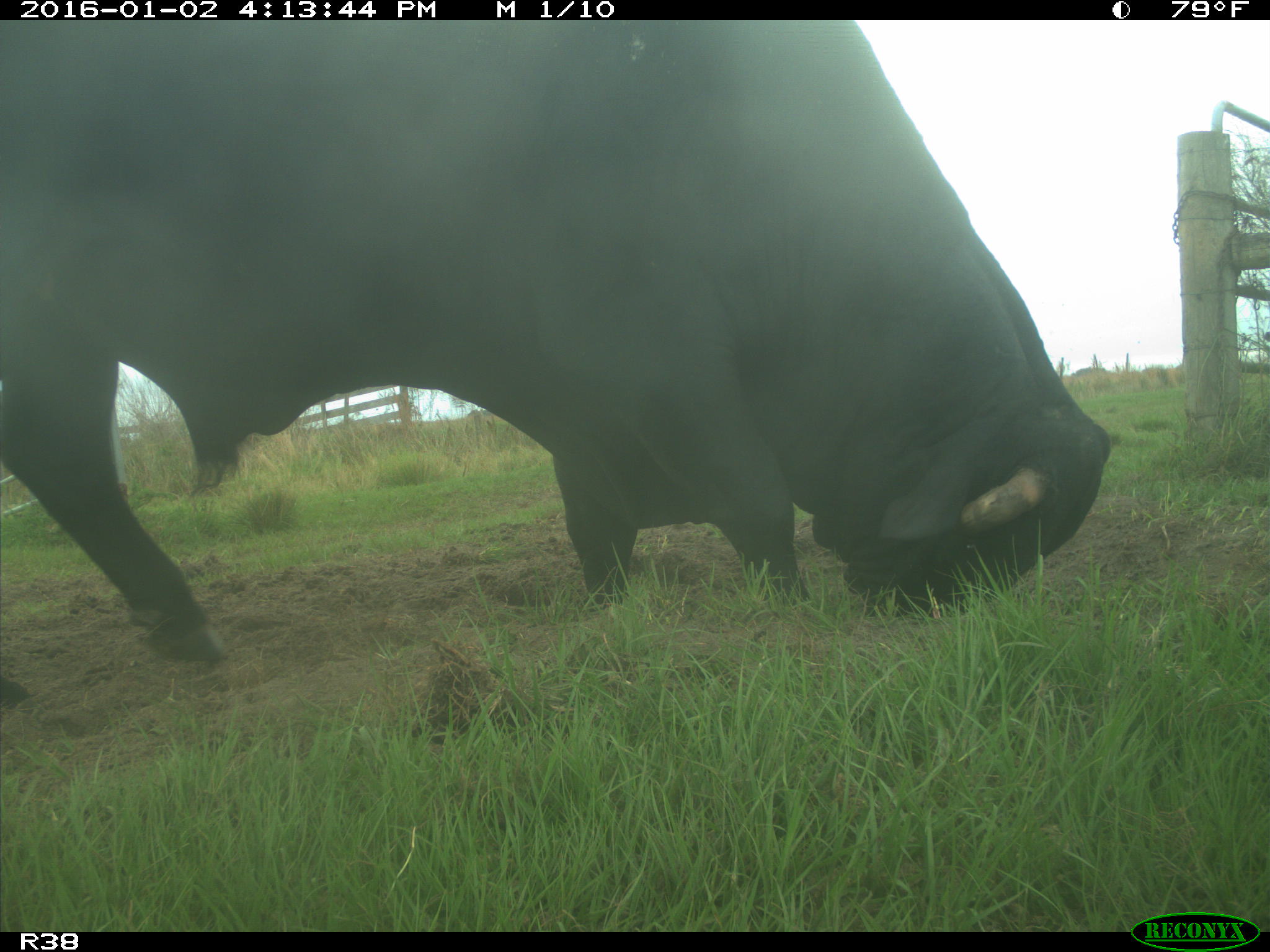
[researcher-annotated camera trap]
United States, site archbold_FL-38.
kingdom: Animalia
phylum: Chordata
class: Mammalia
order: Artiodactyla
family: Bovidae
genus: Bos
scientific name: Bos taurus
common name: domestic cow